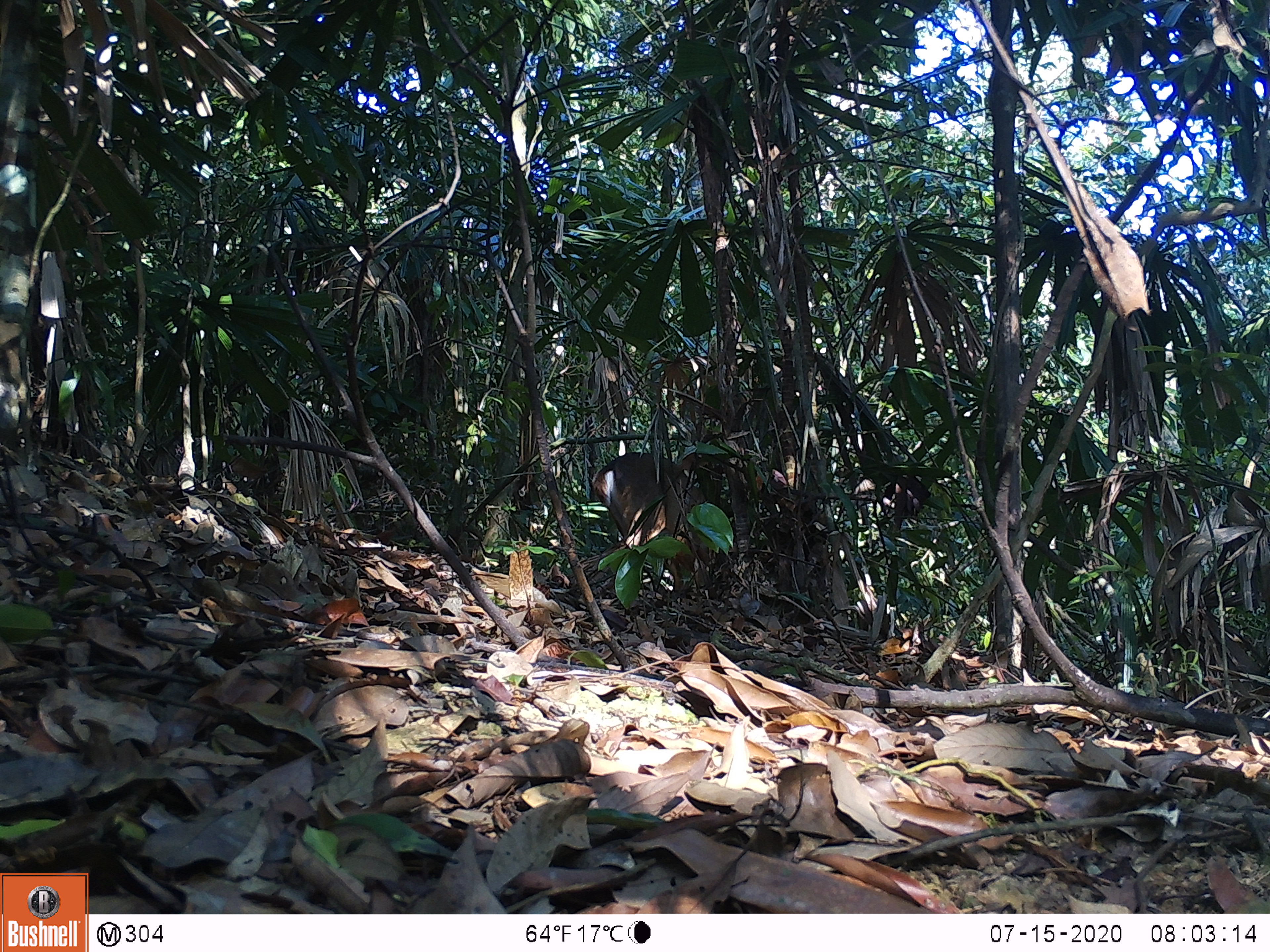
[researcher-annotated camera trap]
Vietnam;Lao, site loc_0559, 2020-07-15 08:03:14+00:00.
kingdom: Animalia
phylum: Chordata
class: Mammalia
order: Artiodactyla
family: Cervidae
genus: Muntiacus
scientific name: Muntiacus vuquangensis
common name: large-antlered muntjac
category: large antlered muntjac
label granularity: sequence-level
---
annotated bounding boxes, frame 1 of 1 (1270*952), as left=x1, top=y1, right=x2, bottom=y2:
large antlered muntjac: left=589, top=451, right=730, bottom=591